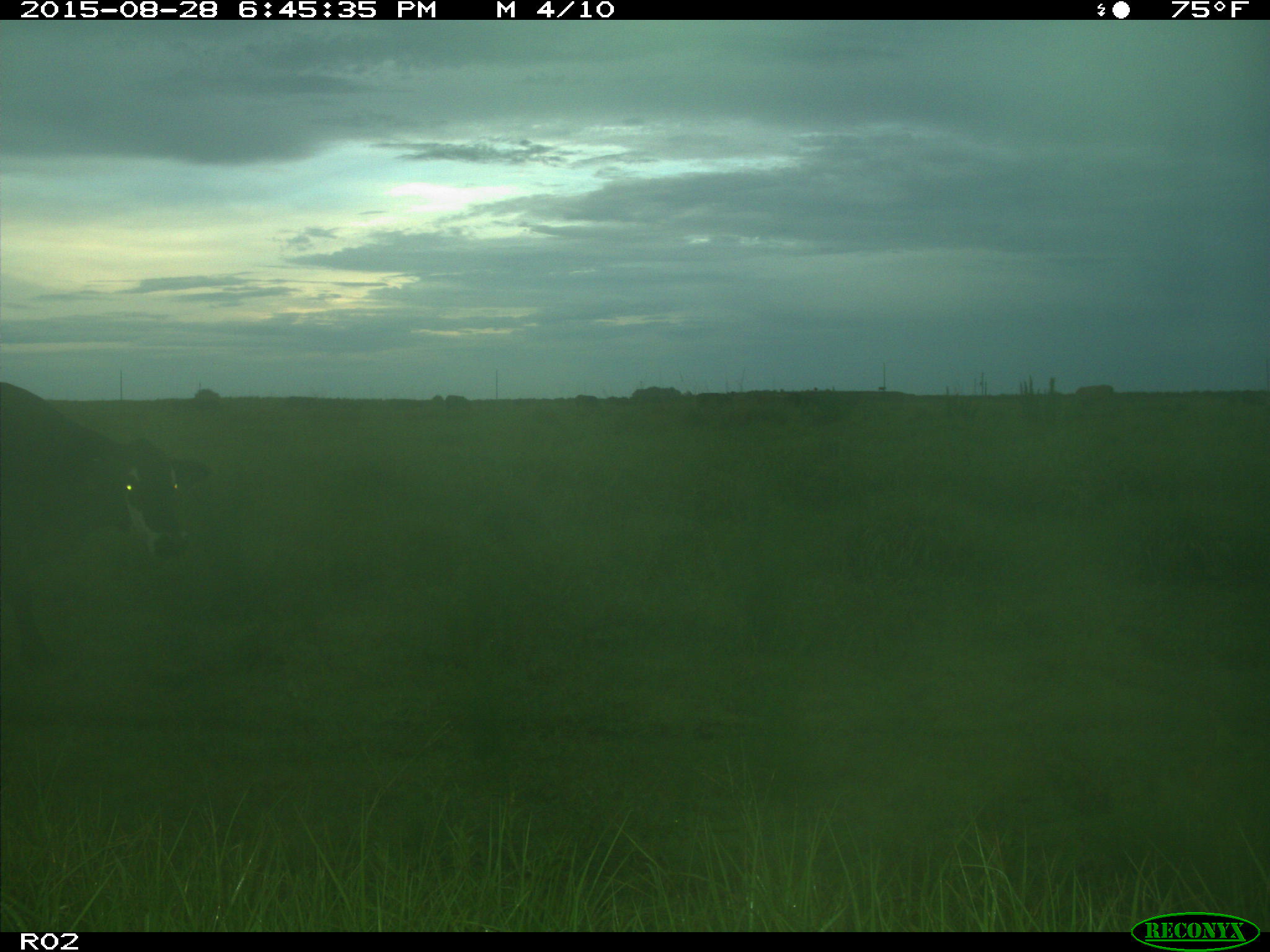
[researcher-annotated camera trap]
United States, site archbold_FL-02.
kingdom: Animalia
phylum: Chordata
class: Mammalia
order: Artiodactyla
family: Bovidae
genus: Bos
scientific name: Bos taurus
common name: domestic cow